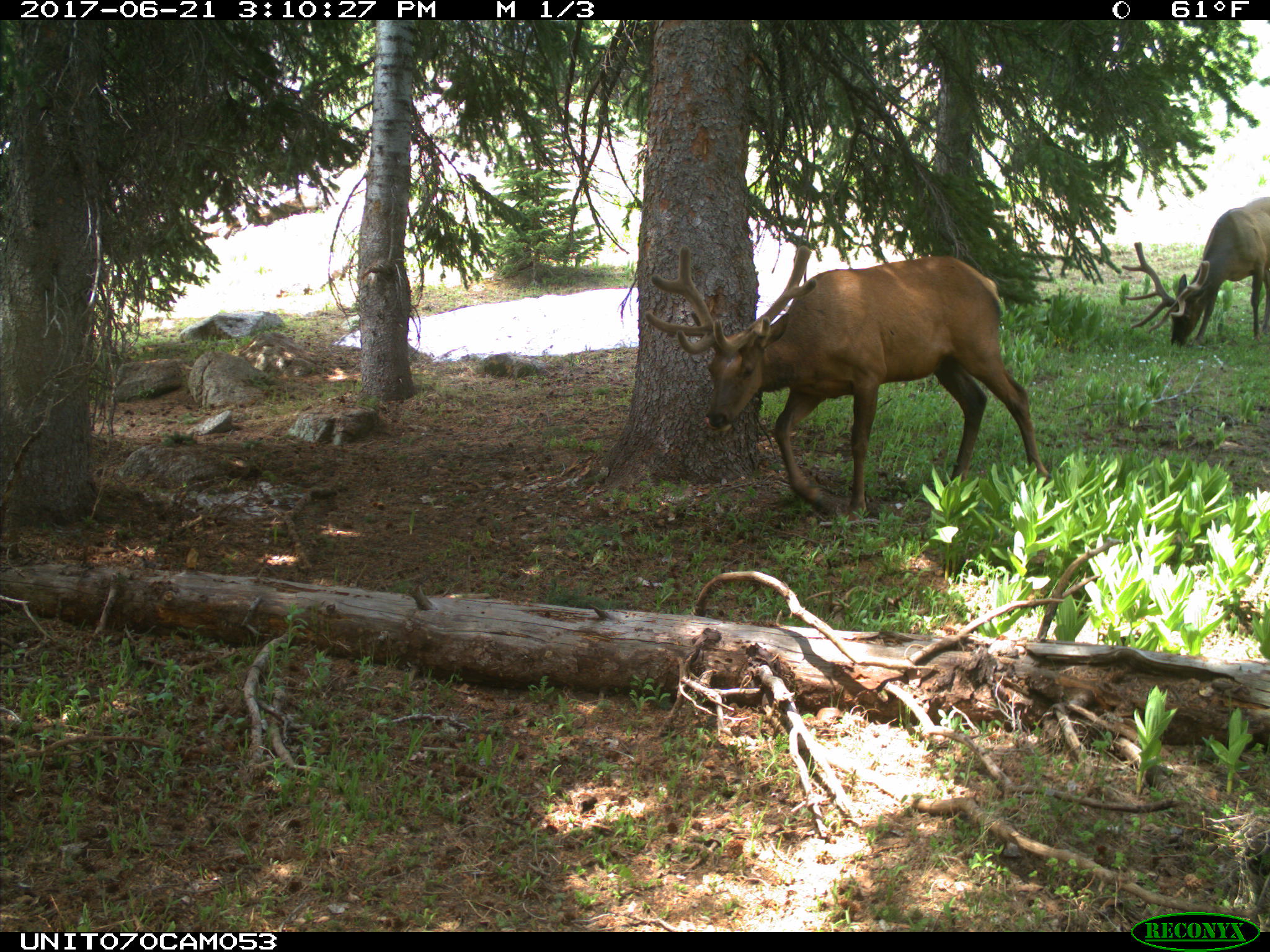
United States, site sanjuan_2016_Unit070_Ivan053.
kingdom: Animalia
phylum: Chordata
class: Mammalia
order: Artiodactyla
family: Cervidae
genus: Cervus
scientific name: Cervus elaphus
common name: red deer